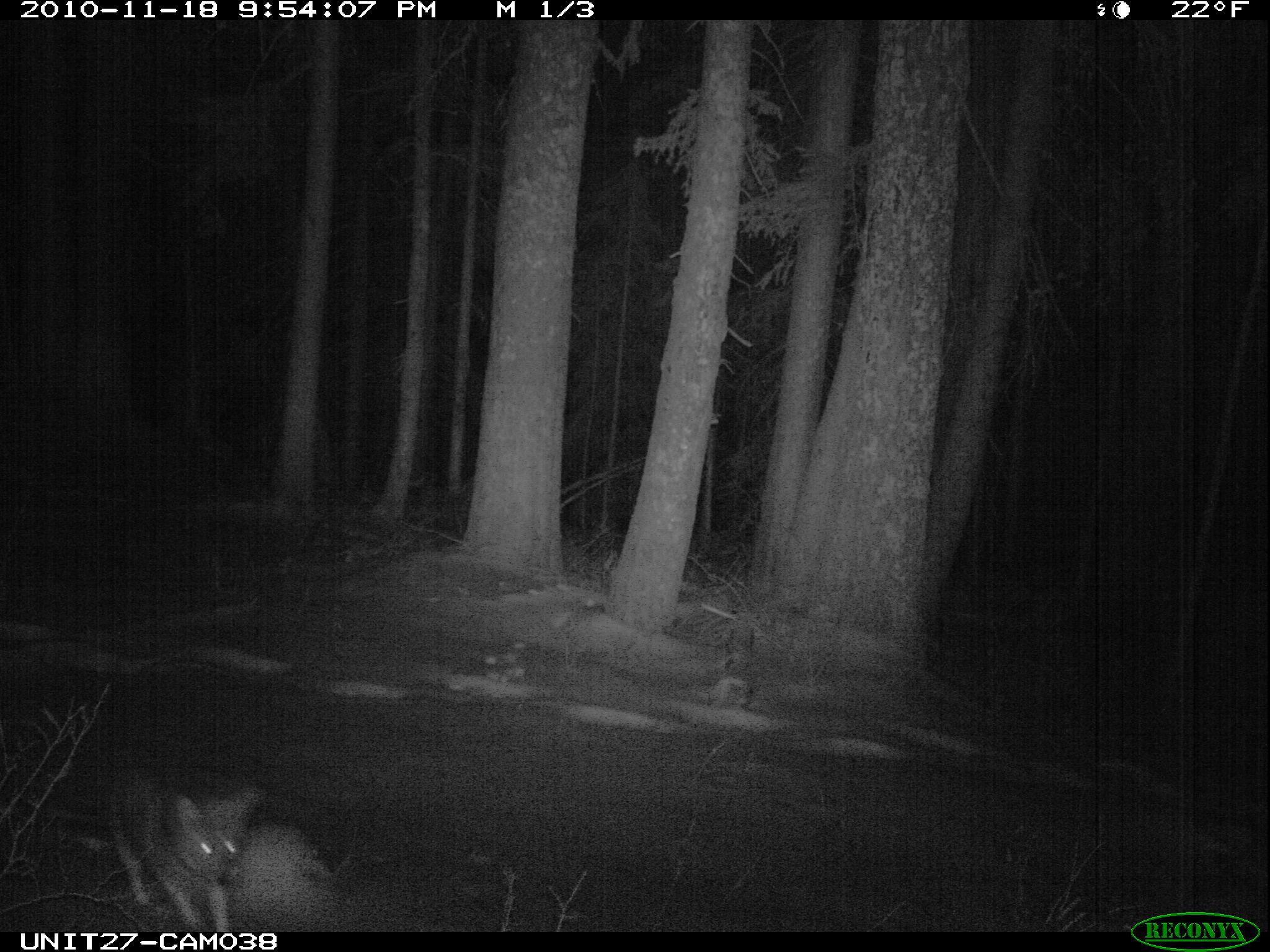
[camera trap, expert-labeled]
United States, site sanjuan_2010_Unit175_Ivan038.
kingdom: Animalia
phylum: Chordata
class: Mammalia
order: Carnivora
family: Canidae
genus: Canis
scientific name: Canis latrans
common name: coyote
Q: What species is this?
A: Canis latrans (coyote).